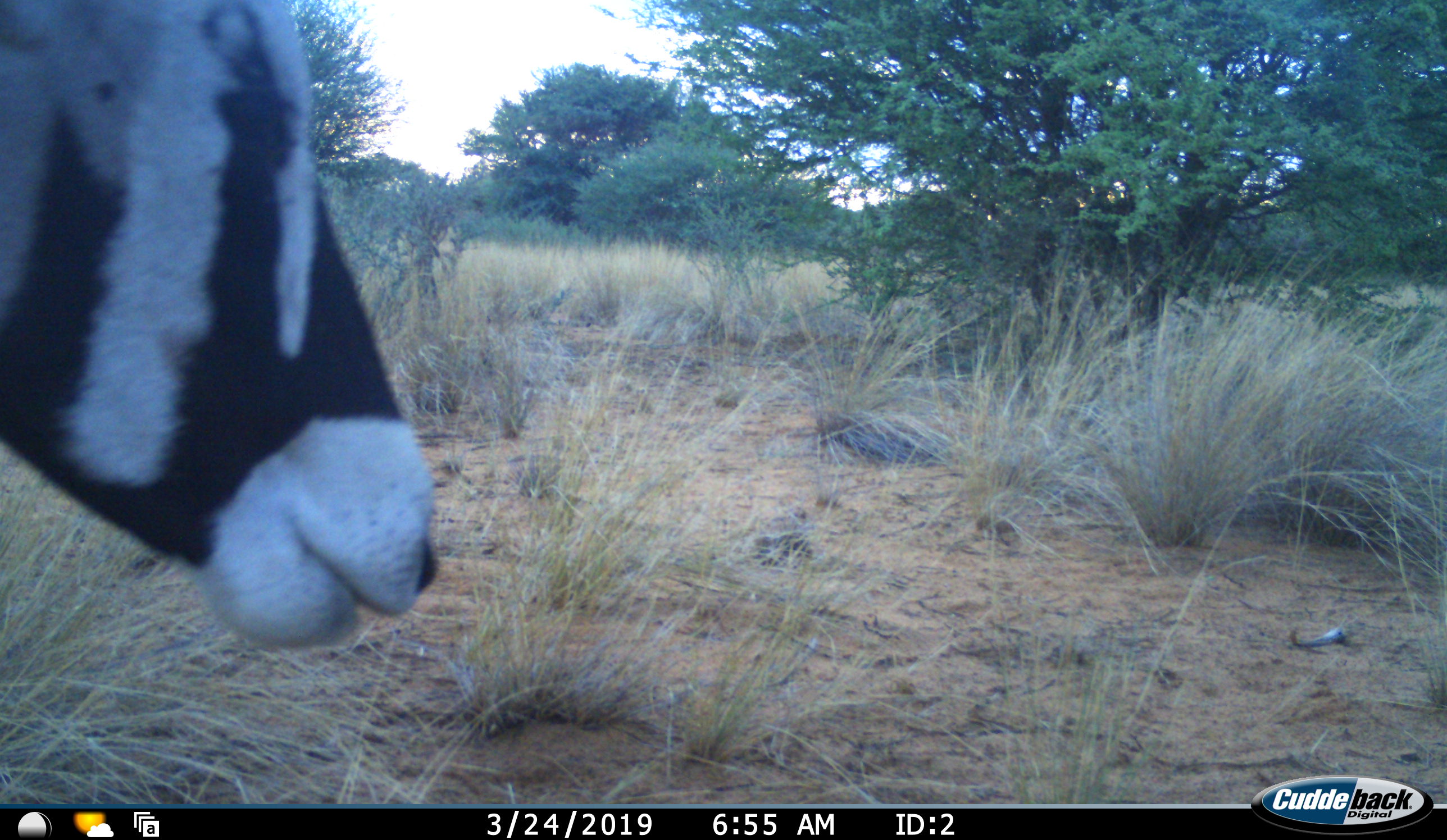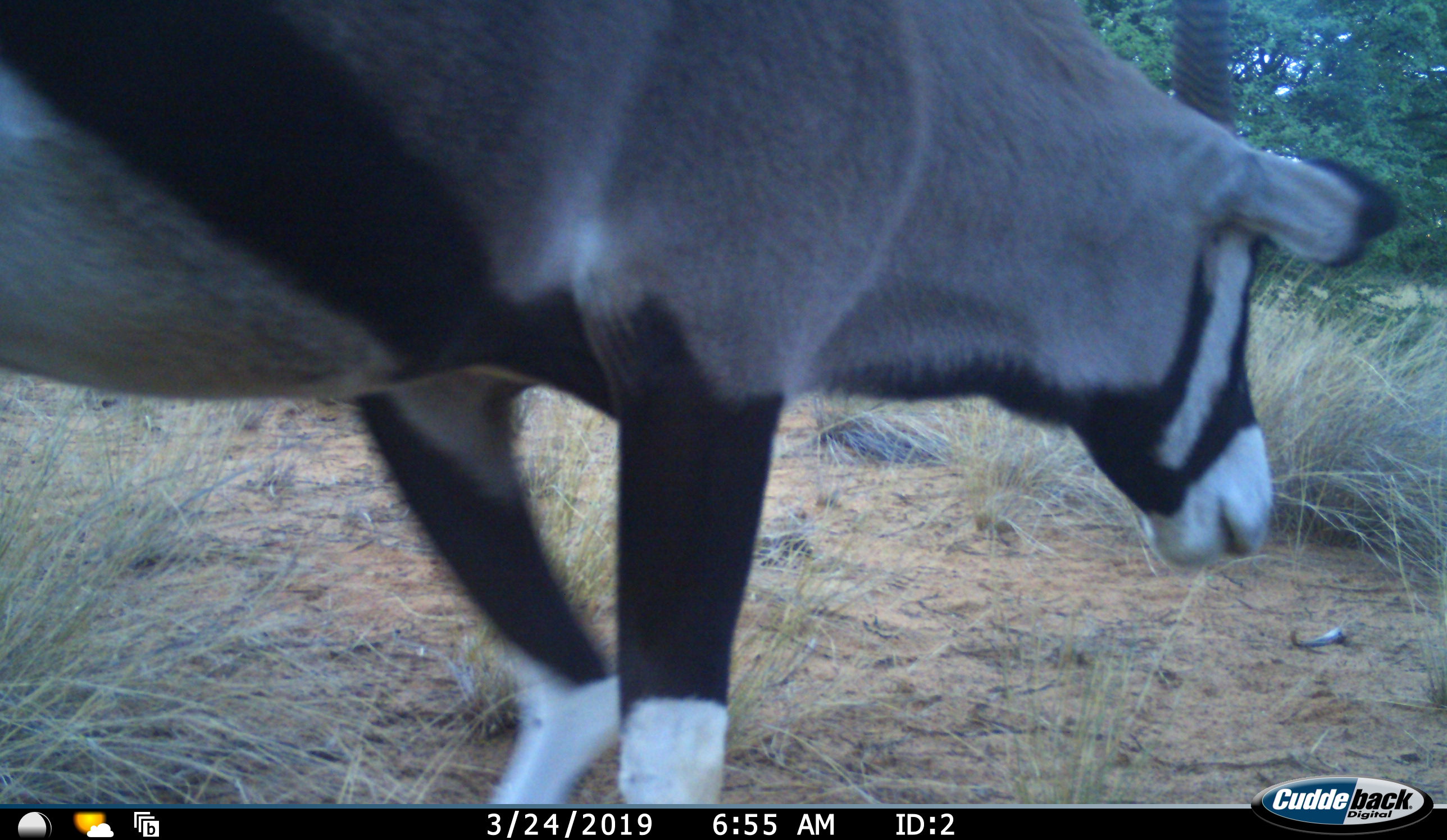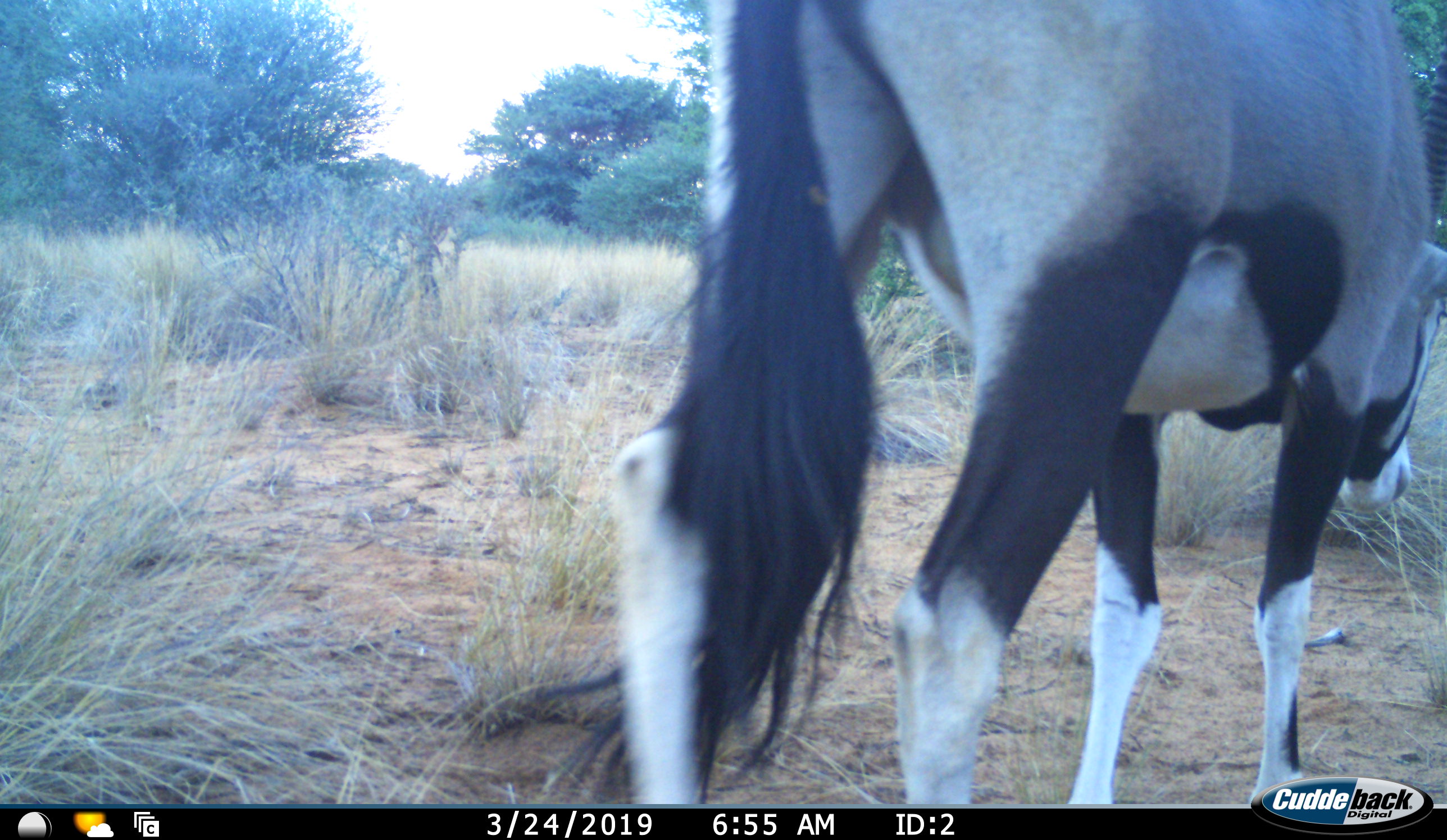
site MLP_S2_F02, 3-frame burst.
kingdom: Animalia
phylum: Chordata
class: Mammalia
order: Artiodactyla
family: Bovidae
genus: Oryx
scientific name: Oryx gazella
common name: gemsbok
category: oryx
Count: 1.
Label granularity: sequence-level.